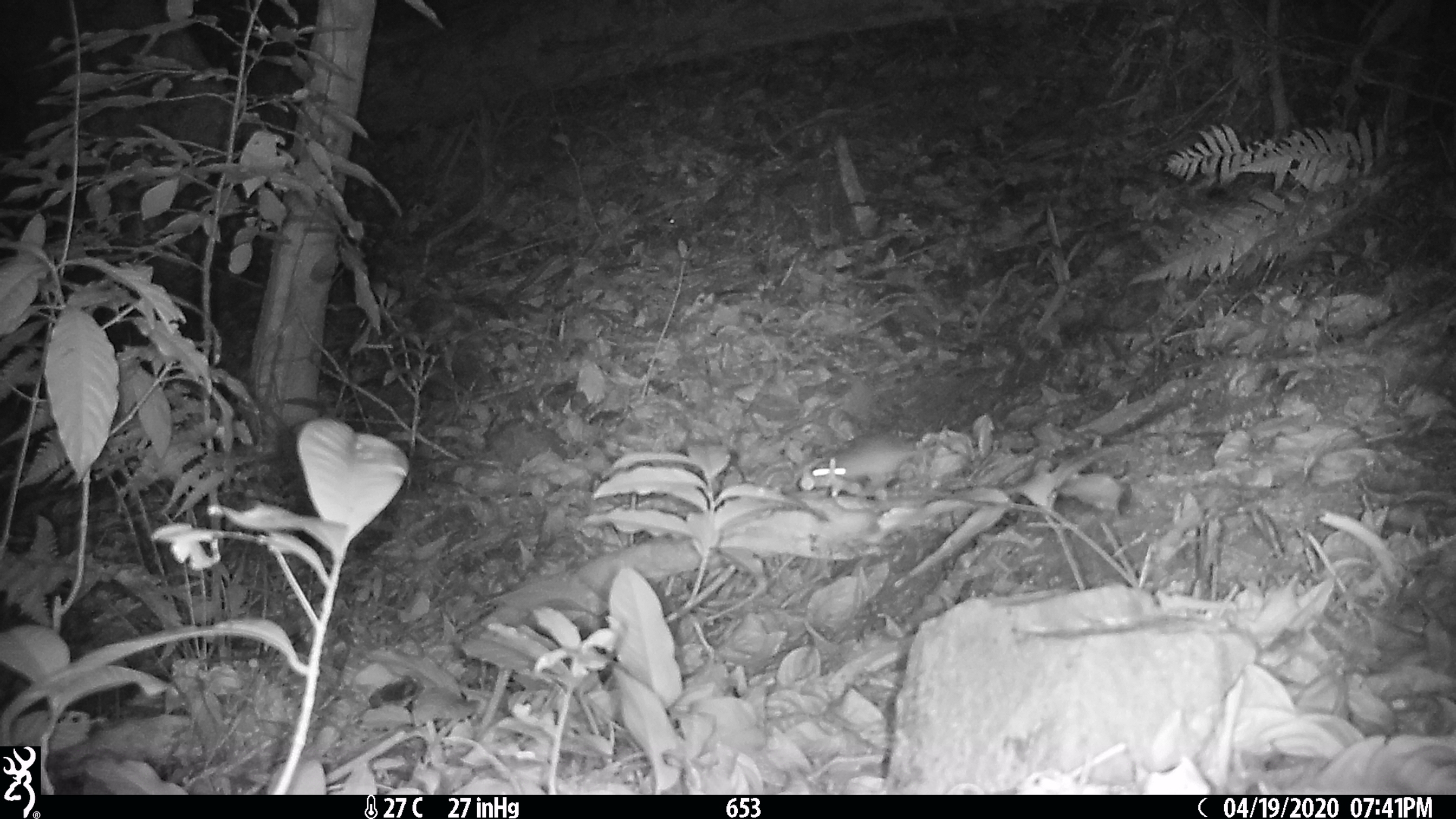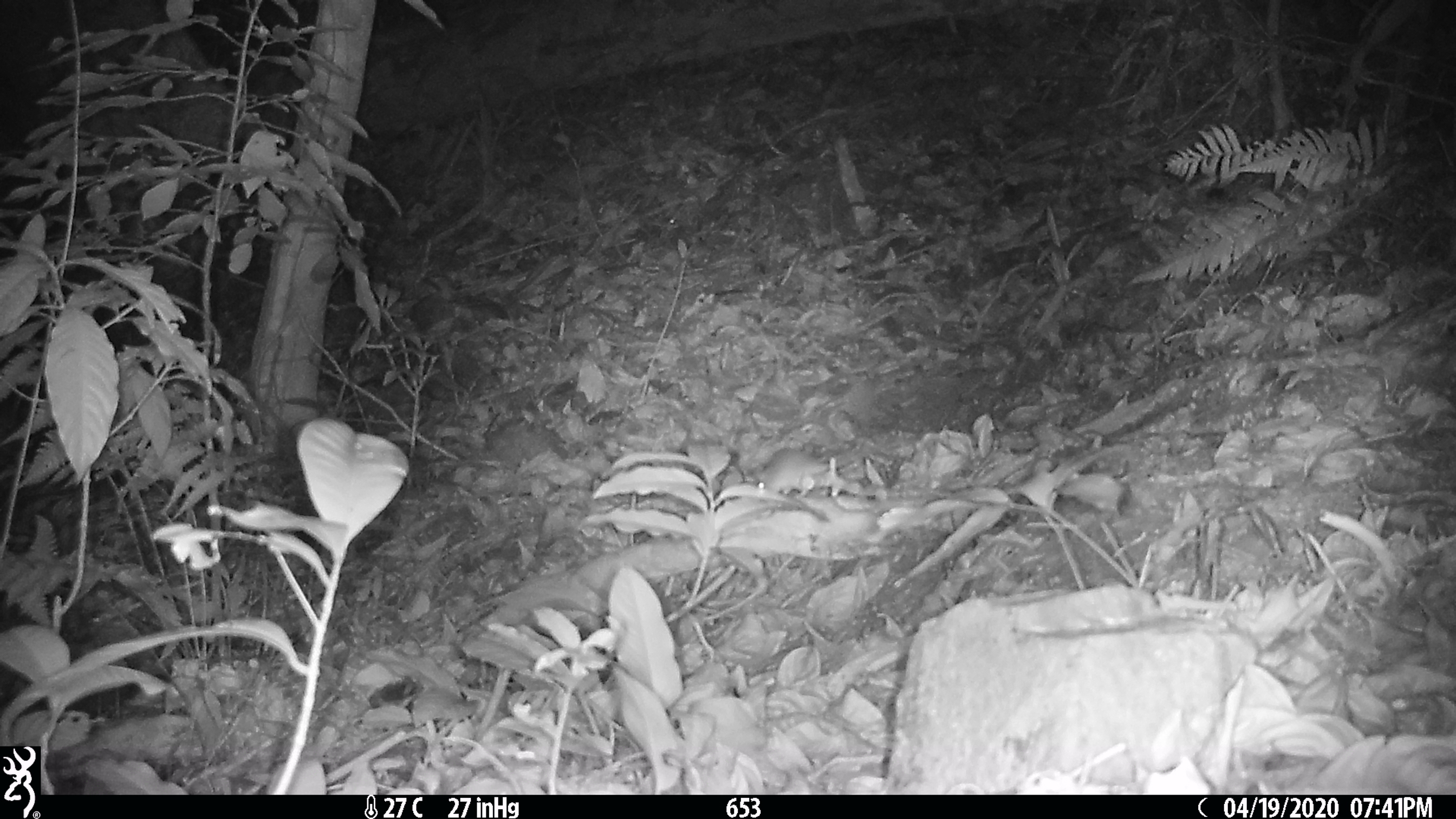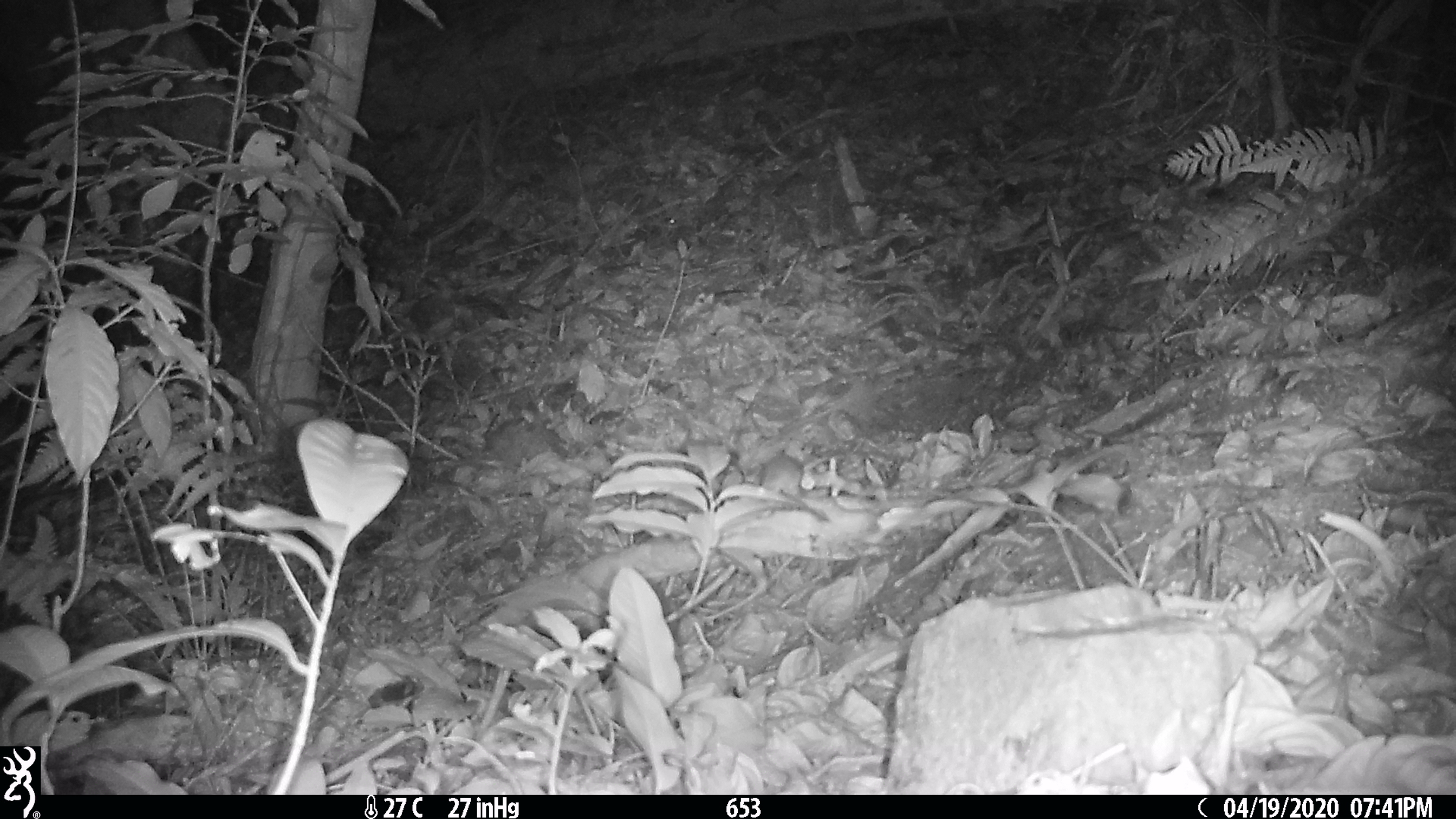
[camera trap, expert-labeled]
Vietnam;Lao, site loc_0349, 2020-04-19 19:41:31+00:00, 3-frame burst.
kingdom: Animalia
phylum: Chordata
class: Mammalia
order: Rodentia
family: Muridae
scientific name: Muridae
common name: old-world mice and rats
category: unidentified murid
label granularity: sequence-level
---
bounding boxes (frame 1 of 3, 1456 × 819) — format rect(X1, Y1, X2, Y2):
unidentified murid: rect(799, 432, 942, 498)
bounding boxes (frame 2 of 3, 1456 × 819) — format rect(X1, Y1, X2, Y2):
unidentified murid: rect(752, 436, 888, 496)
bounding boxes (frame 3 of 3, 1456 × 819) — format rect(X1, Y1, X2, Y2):
unidentified murid: rect(758, 450, 830, 523)